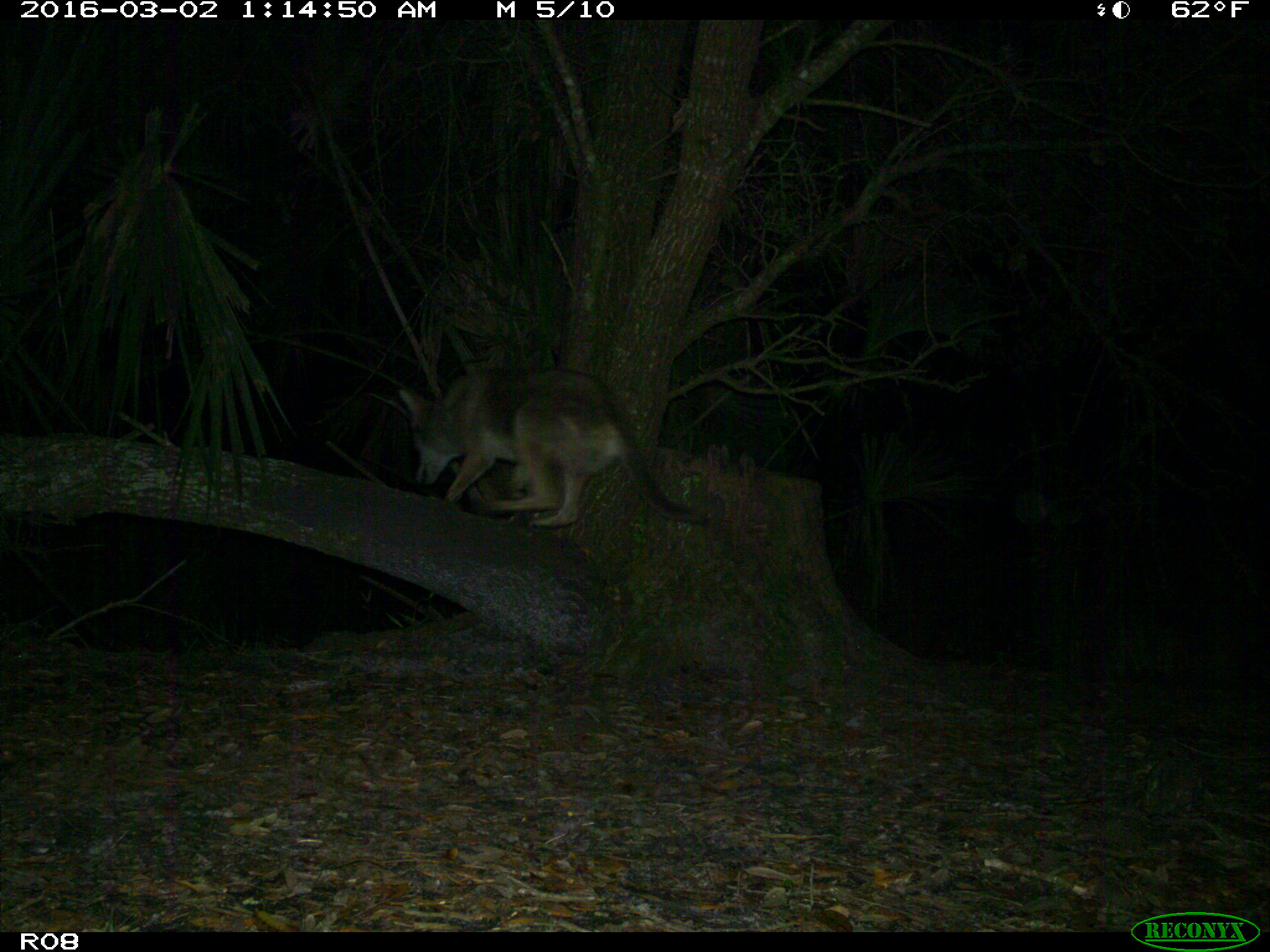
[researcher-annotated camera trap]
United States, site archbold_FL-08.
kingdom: Animalia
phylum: Chordata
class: Mammalia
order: Carnivora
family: Canidae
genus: Canis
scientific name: Canis latrans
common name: coyote